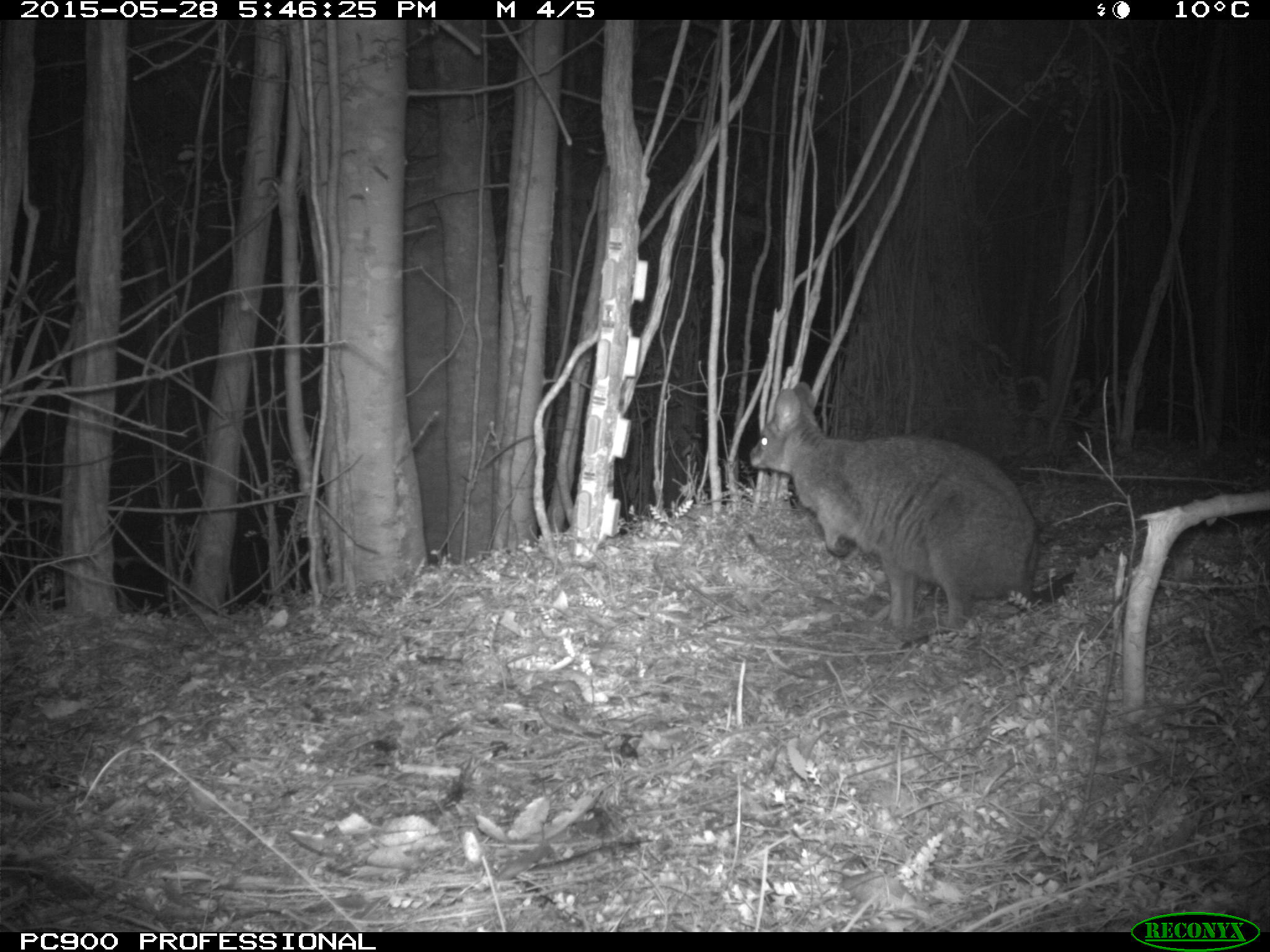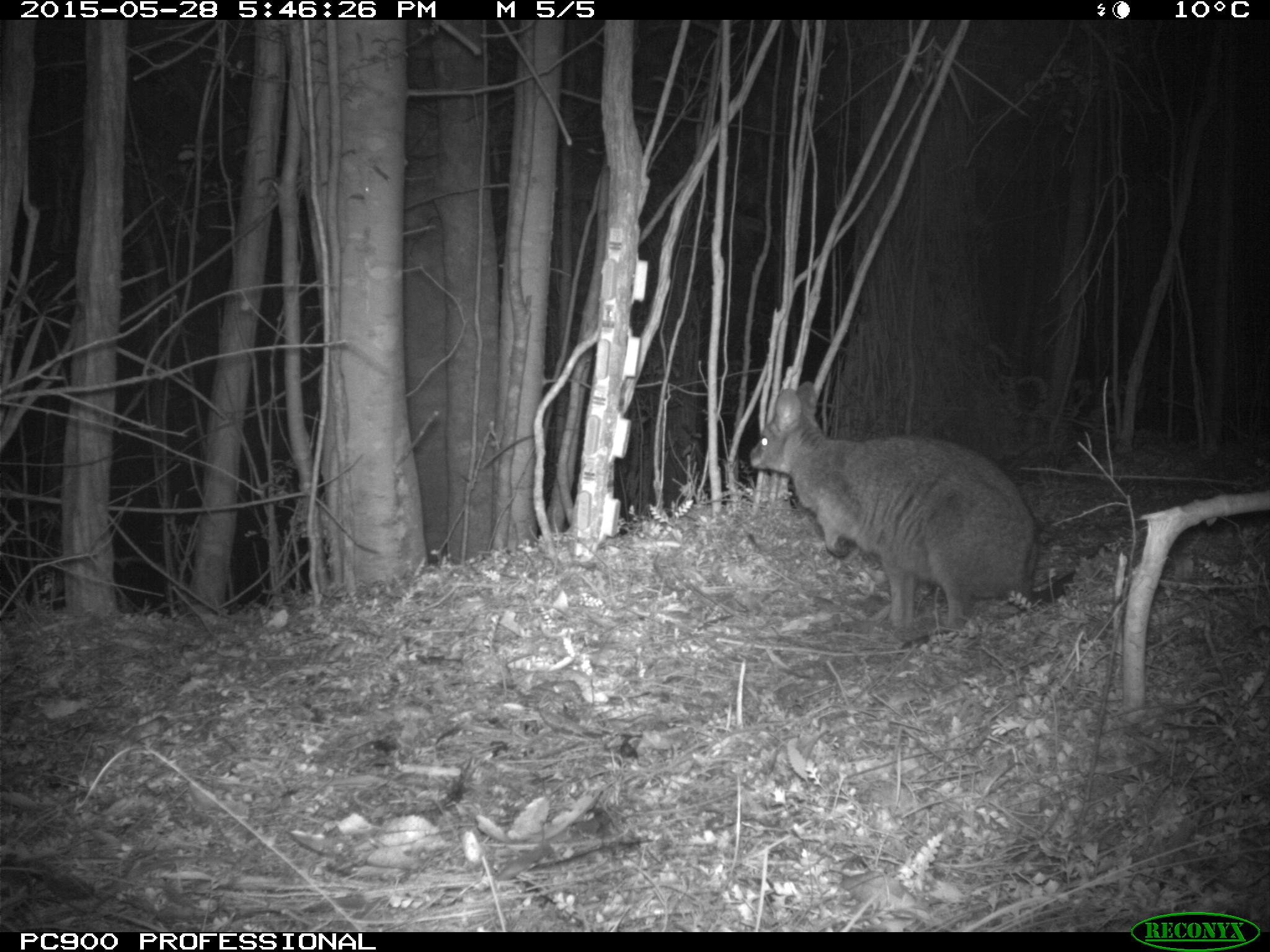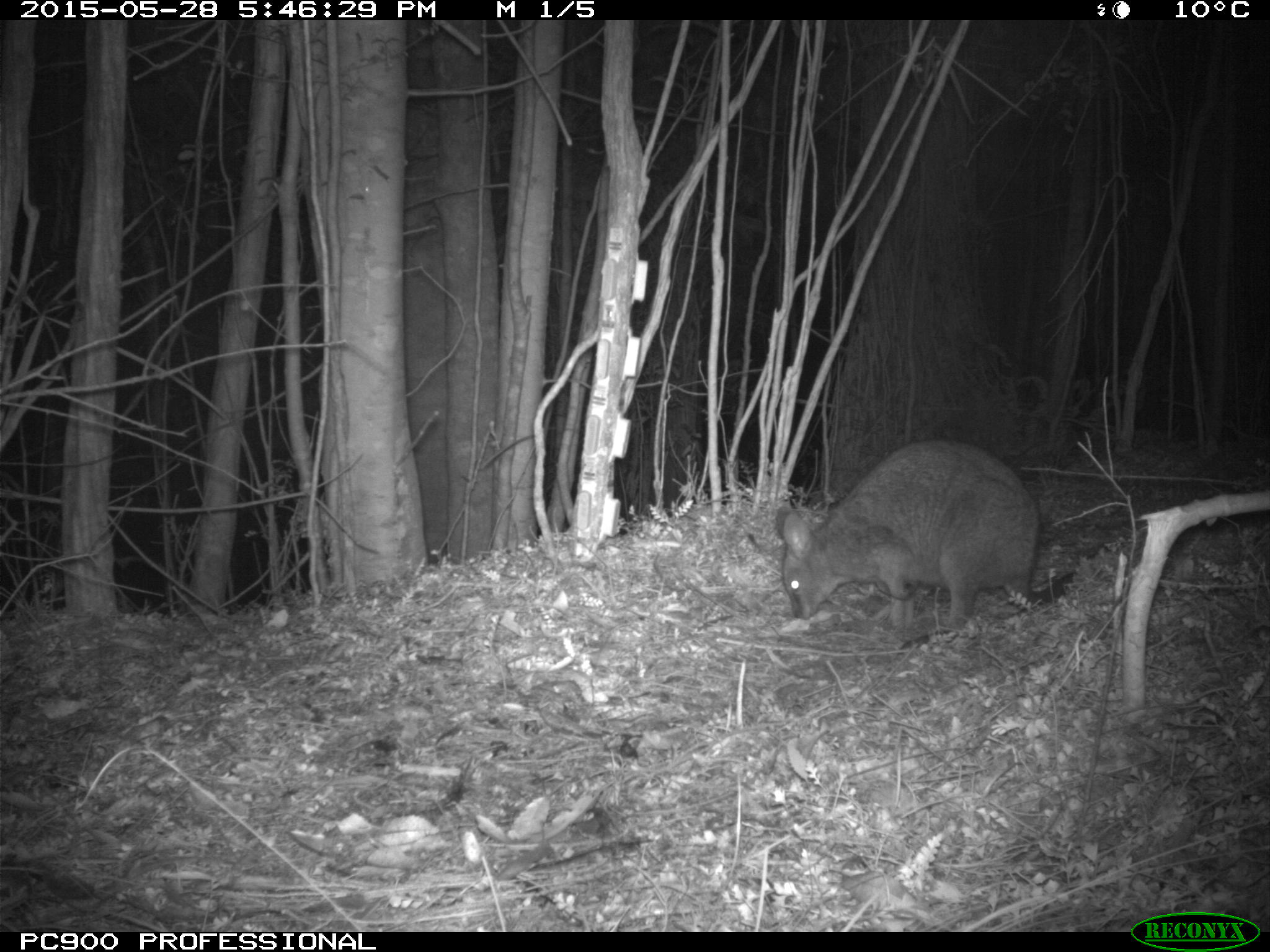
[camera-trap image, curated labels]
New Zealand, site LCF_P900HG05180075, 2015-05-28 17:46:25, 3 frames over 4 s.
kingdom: Animalia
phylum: Chordata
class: Mammalia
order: Diprotodontia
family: Macropodidae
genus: Notamacropus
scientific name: Notamacropus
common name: wallaby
Wallaby (Notamacropus).